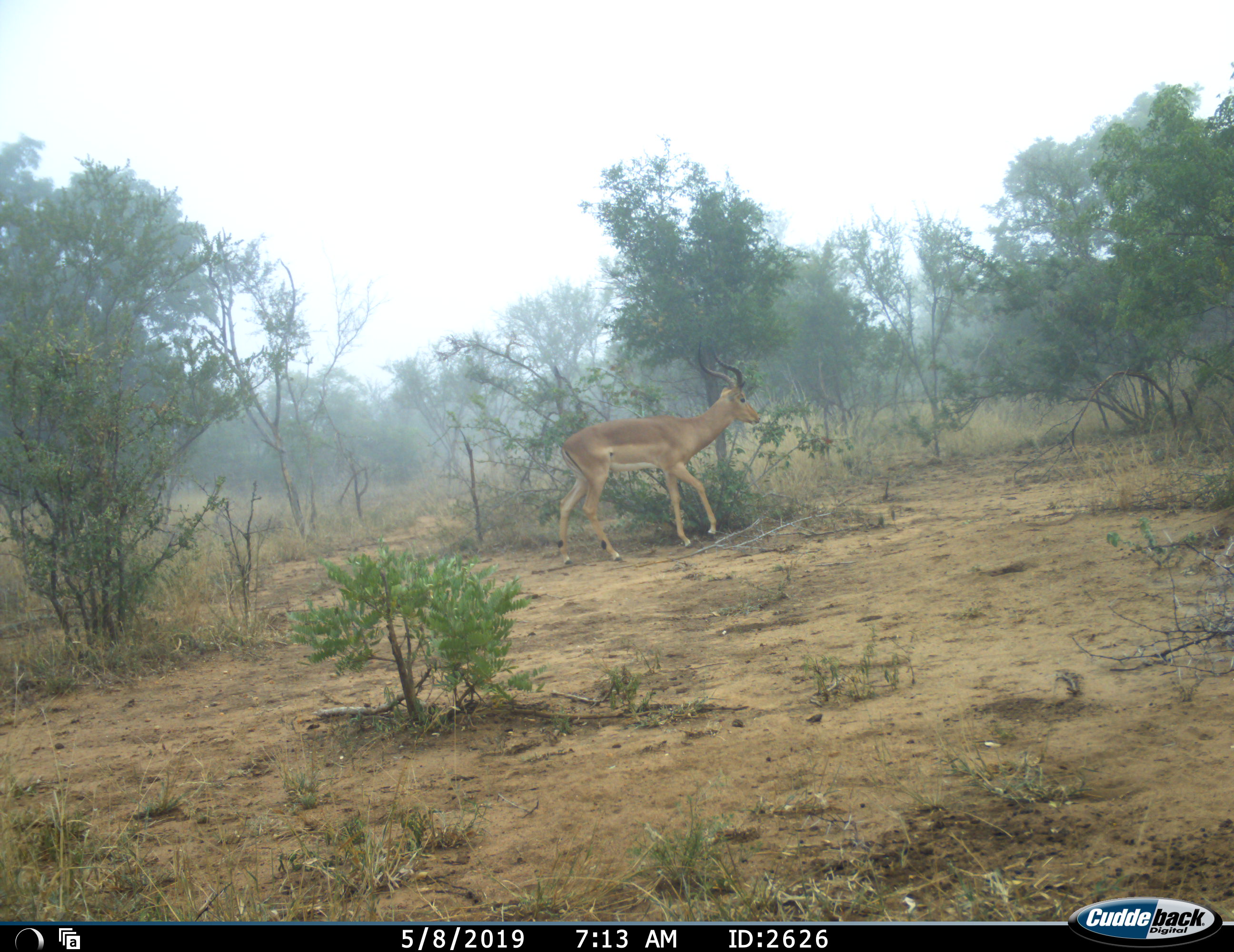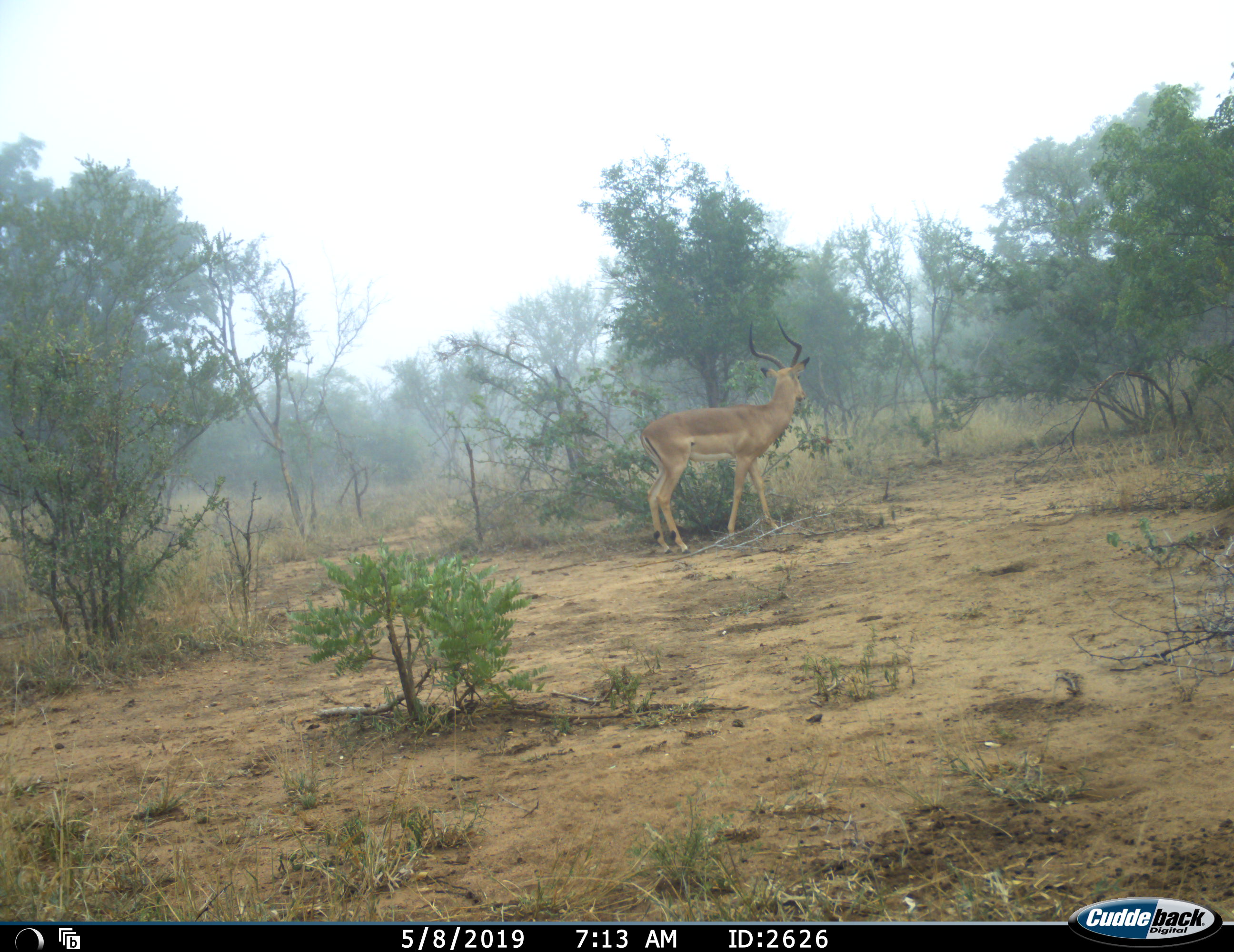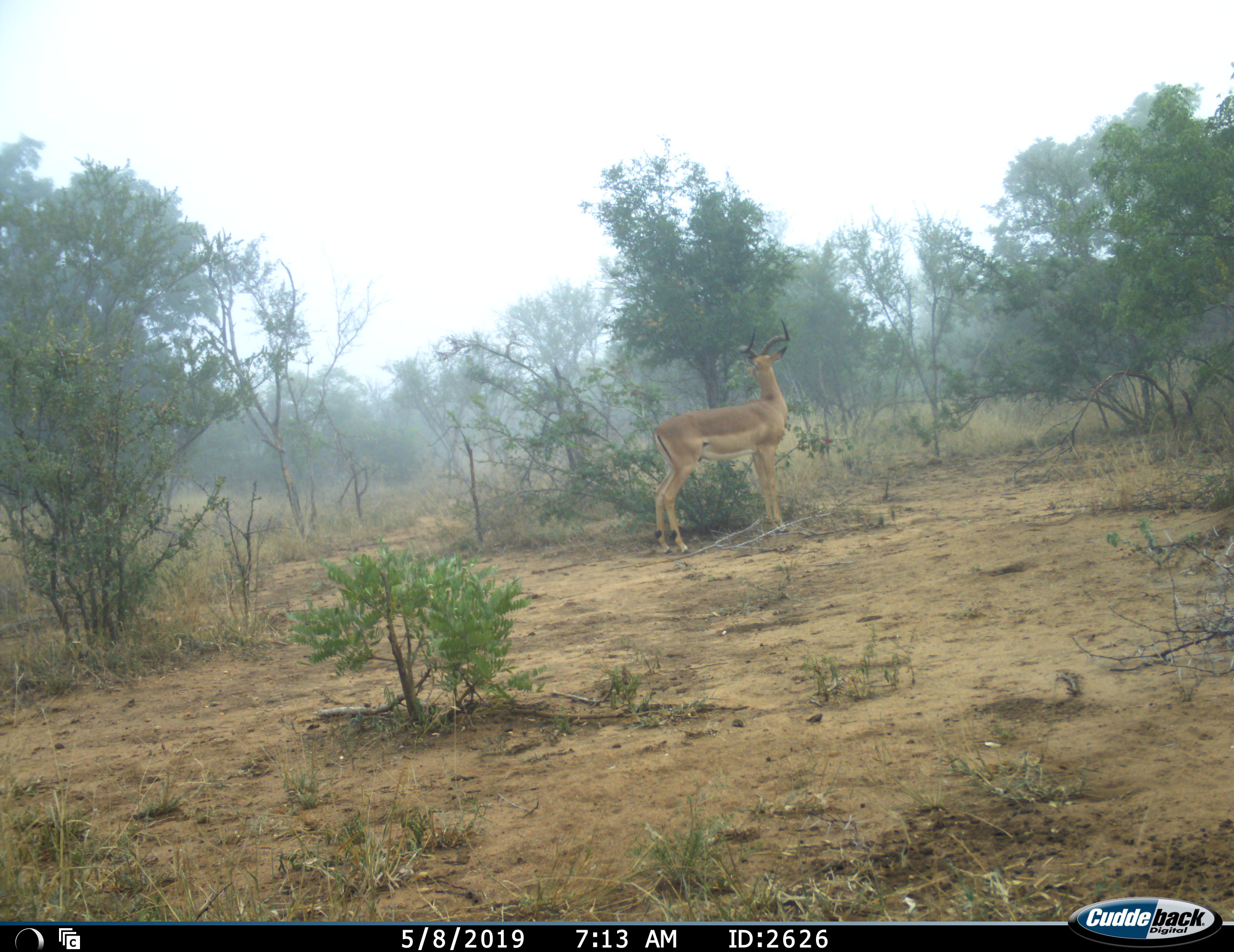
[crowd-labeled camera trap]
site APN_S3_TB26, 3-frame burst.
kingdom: Animalia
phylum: Chordata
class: Mammalia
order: Artiodactyla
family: Bovidae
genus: Aepyceros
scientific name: Aepyceros melampus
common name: impala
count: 1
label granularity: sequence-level